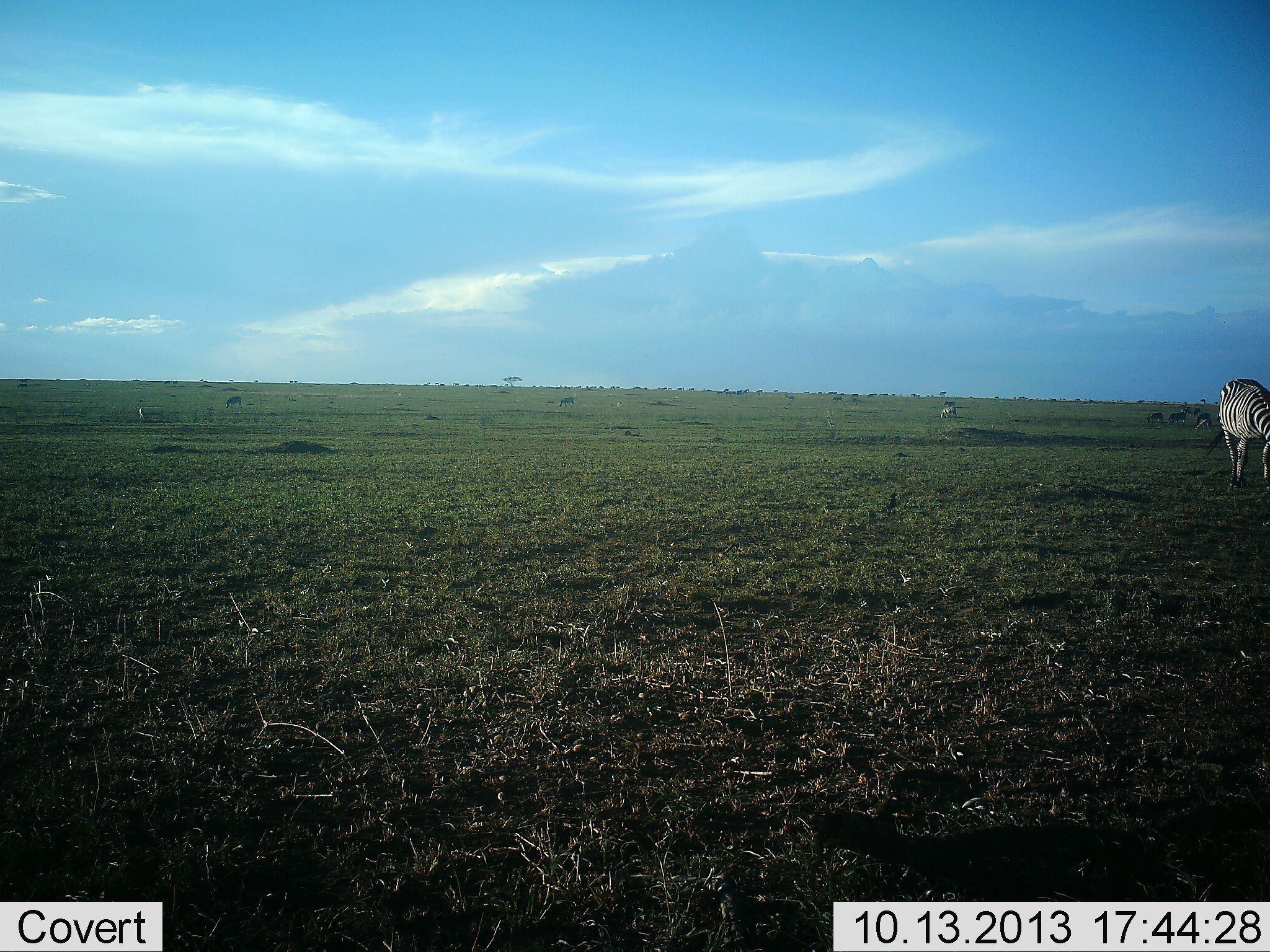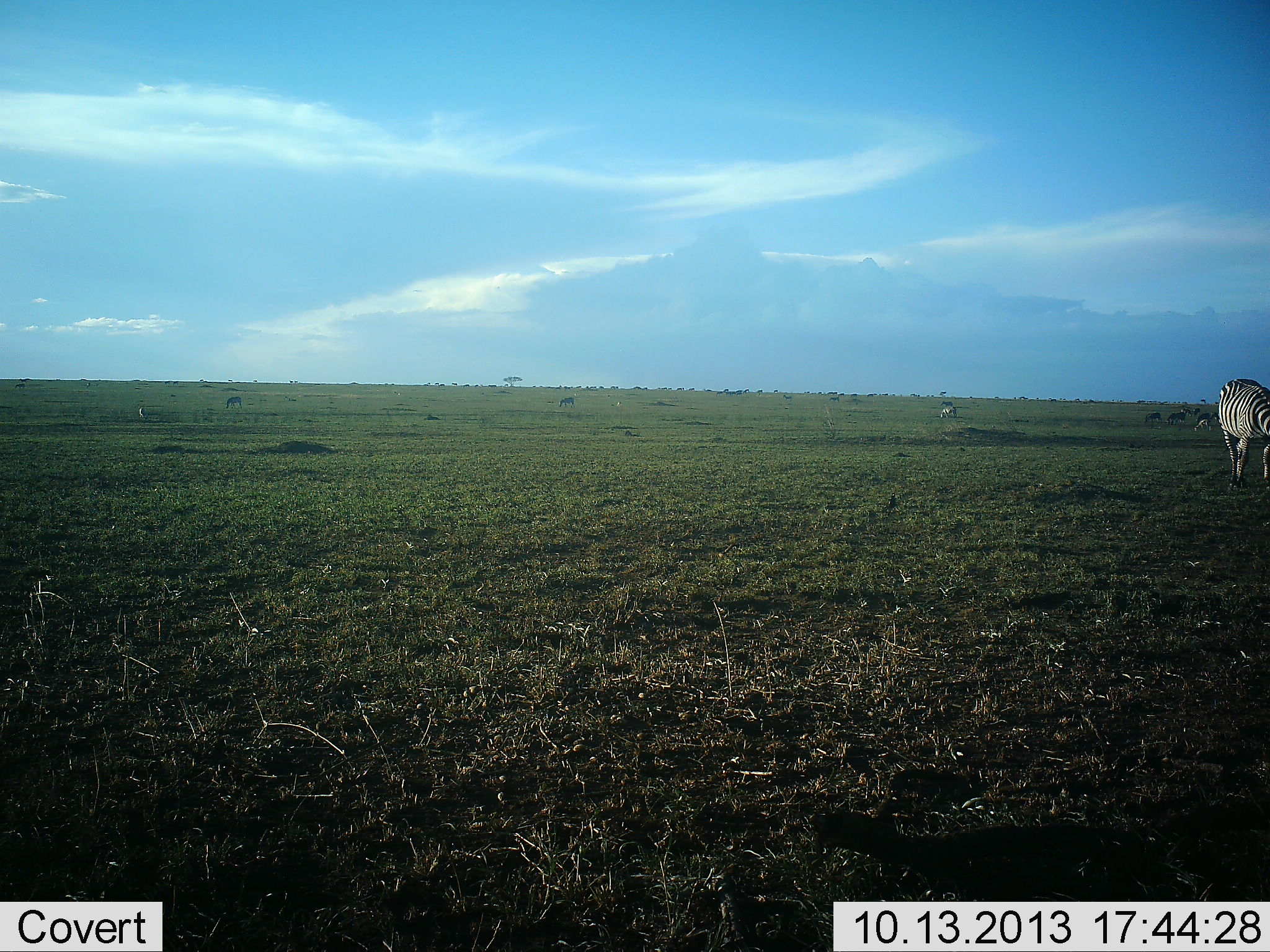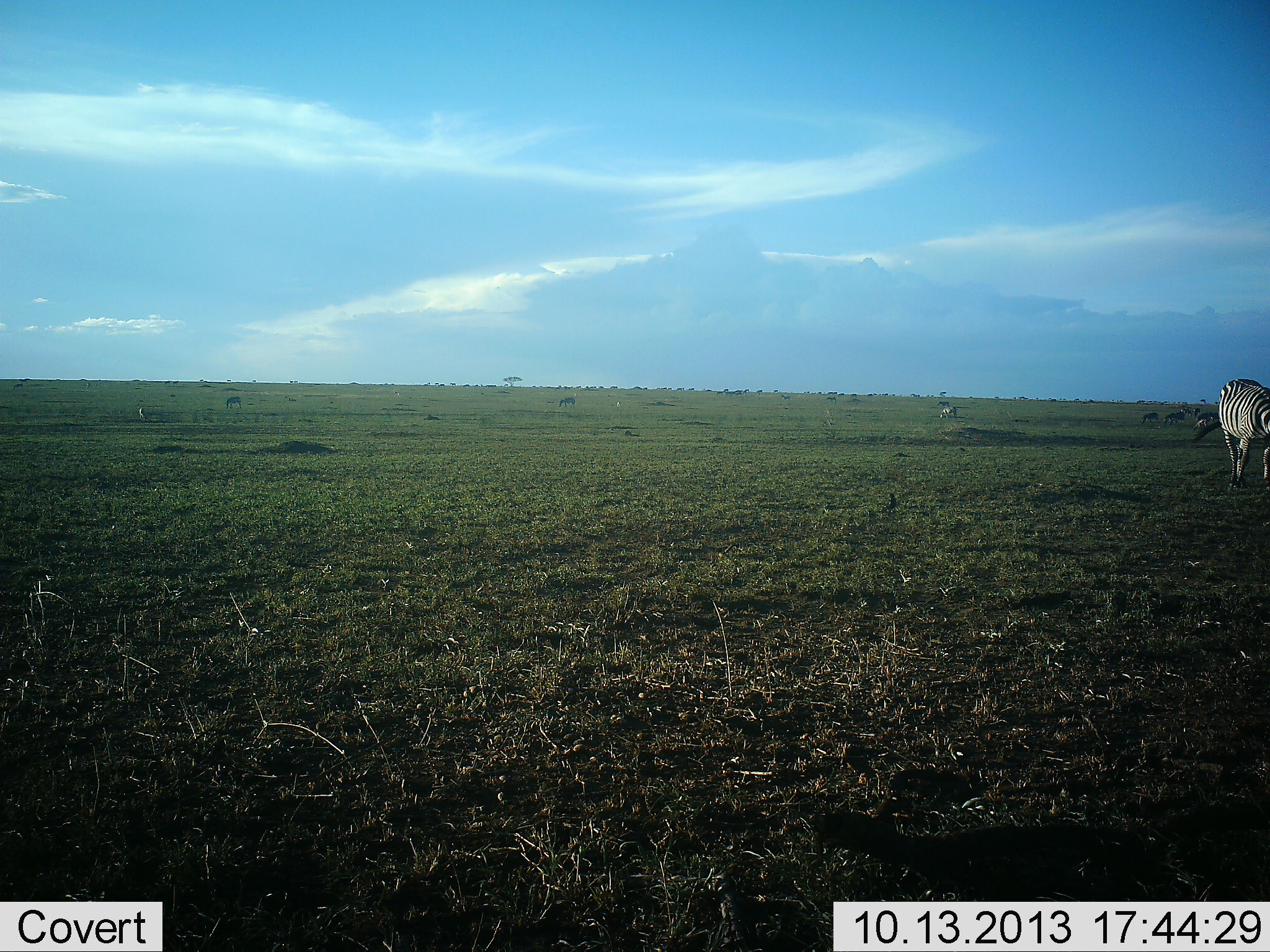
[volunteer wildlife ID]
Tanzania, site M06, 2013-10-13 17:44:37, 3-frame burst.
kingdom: Animalia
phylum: Chordata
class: Mammalia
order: Perissodactyla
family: Equidae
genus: Equus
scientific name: Equus quagga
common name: plains zebra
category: zebra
Zebra (plains zebra) (Equus quagga), count 1. Behavior (volunteer vote fractions): standing 45%, resting 0%, moving 0%, interacting 0%. Young present (vote fraction): 0%. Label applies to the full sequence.